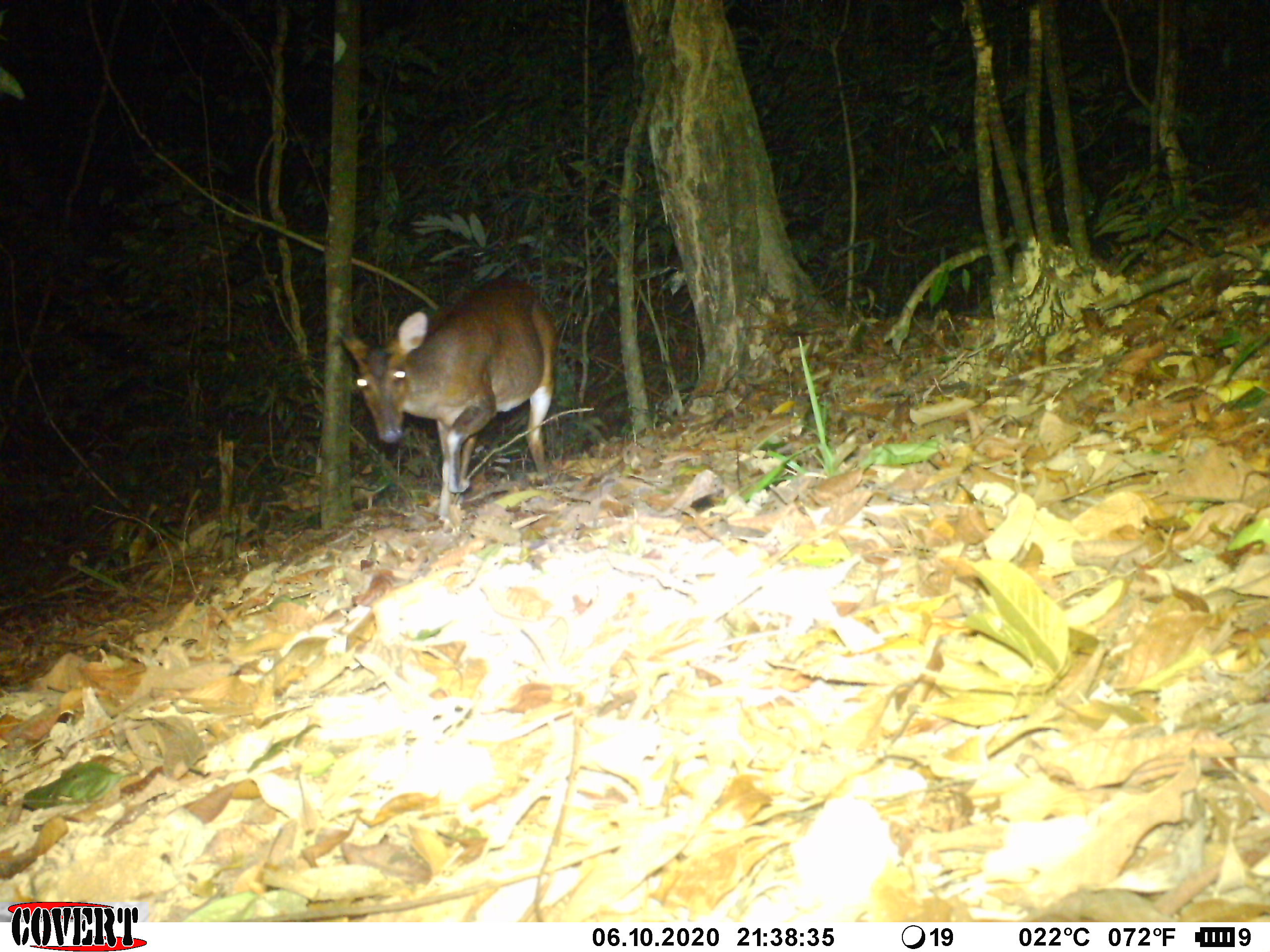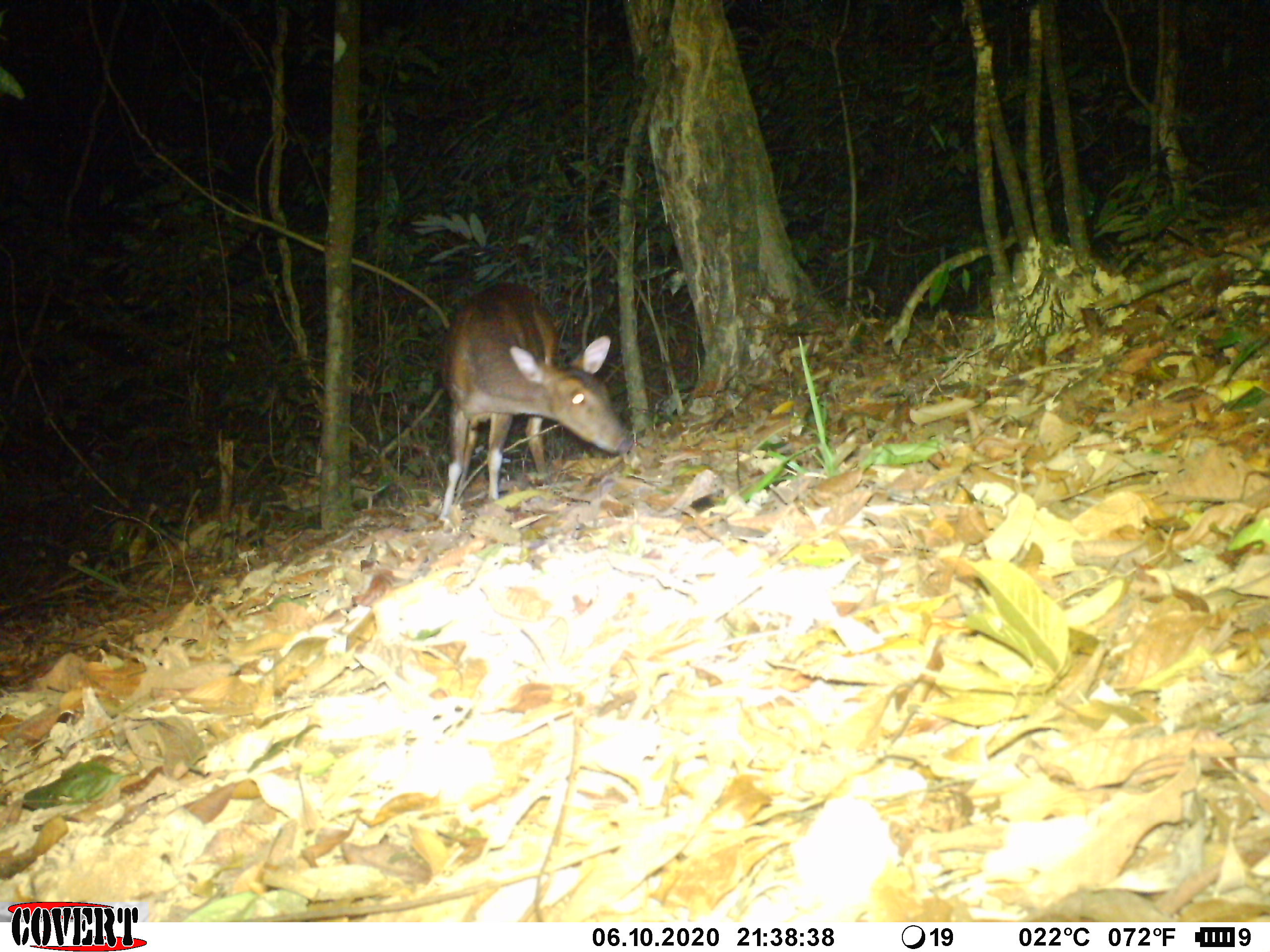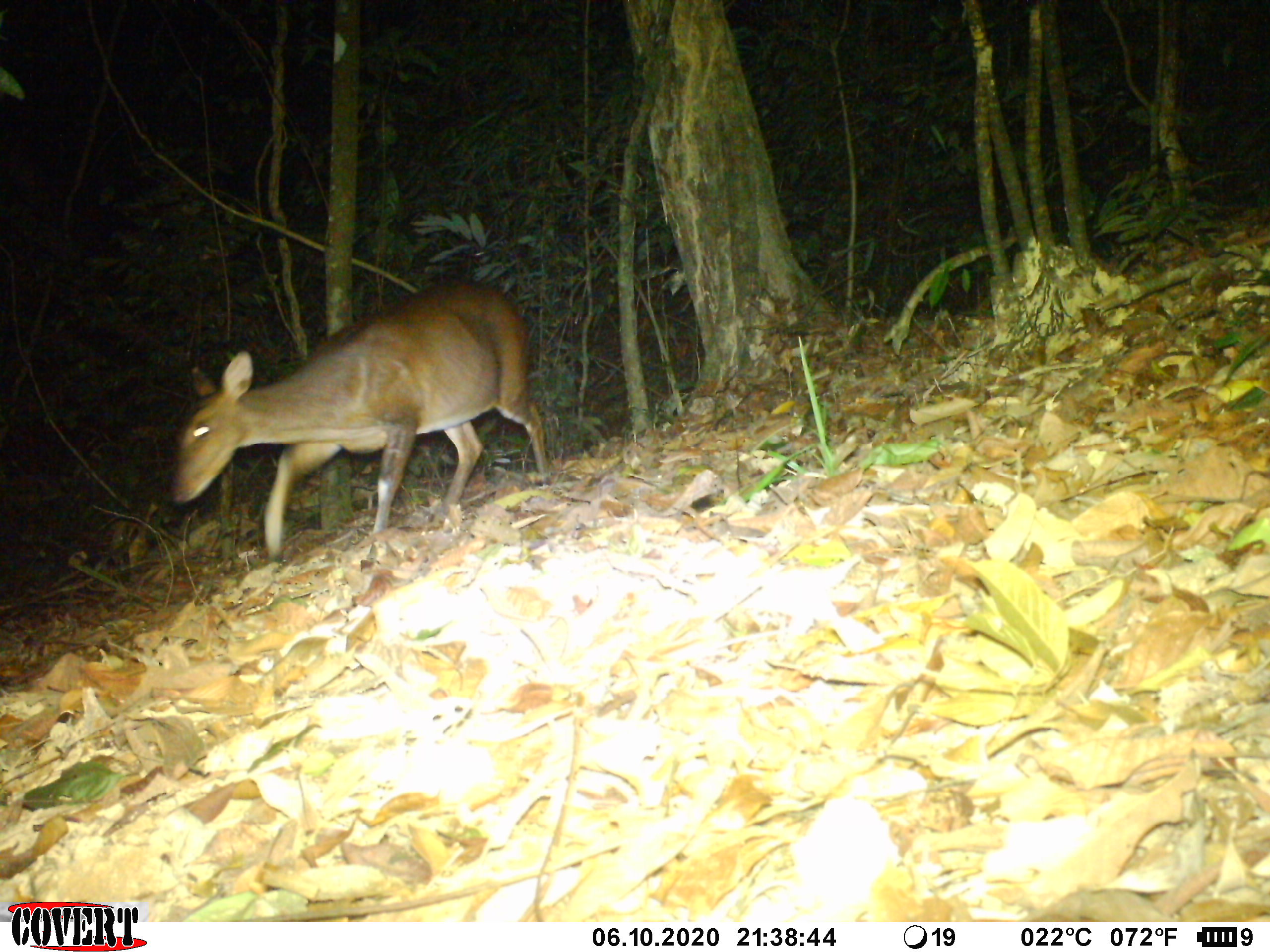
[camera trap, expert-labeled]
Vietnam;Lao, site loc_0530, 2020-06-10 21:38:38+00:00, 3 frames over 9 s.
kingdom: Animalia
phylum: Chordata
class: Mammalia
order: Artiodactyla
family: Cervidae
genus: Muntiacus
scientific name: Muntiacus vuquangensis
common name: large-antlered muntjac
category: large antlered muntjac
Large antlered muntjac (large-antlered muntjac) (Muntiacus vuquangensis). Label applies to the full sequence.